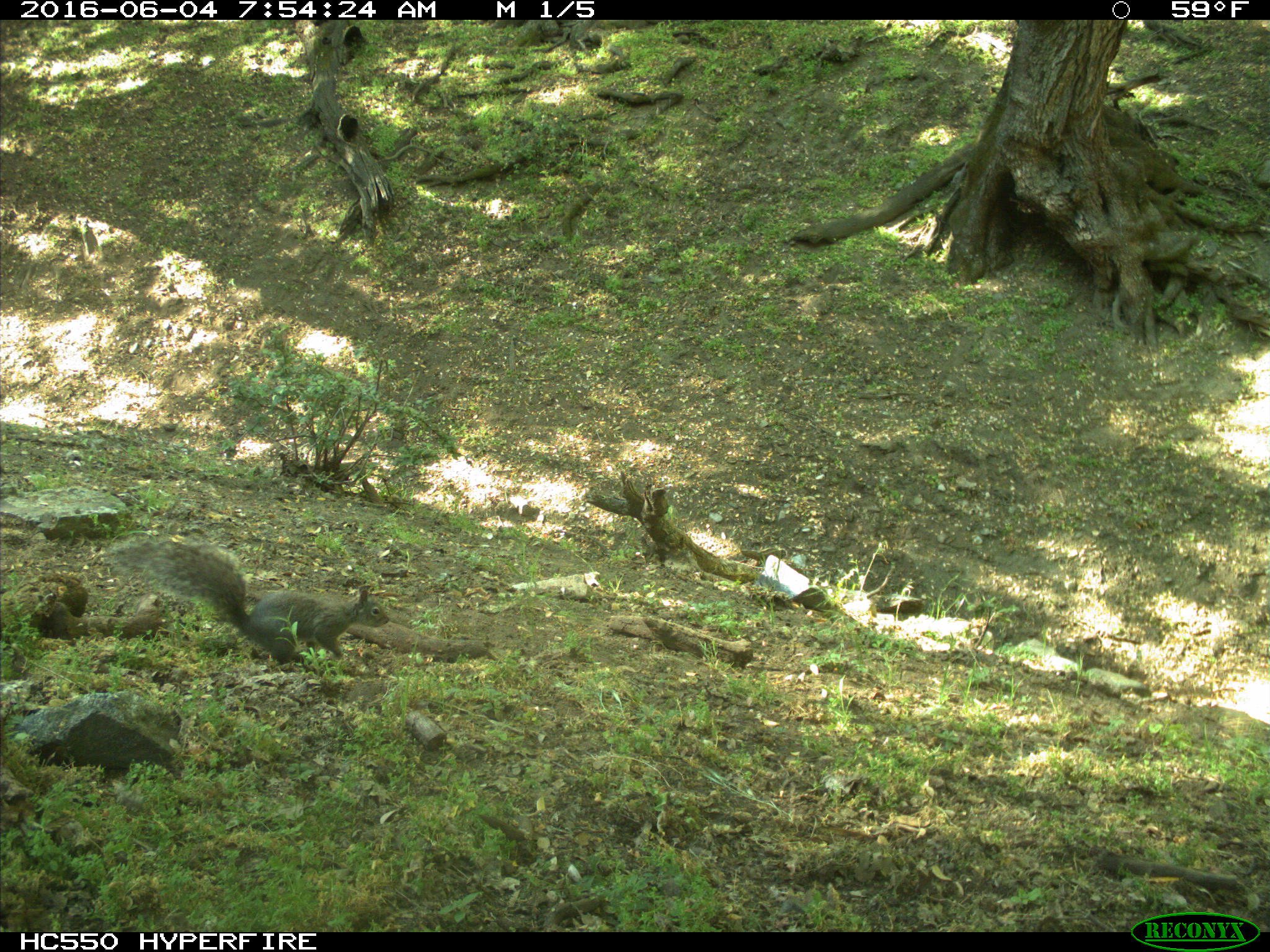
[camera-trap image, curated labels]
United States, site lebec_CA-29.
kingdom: Animalia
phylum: Chordata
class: Mammalia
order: Rodentia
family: Sciuridae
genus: Sciurus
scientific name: Sciurus carolinensis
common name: eastern gray squirrel